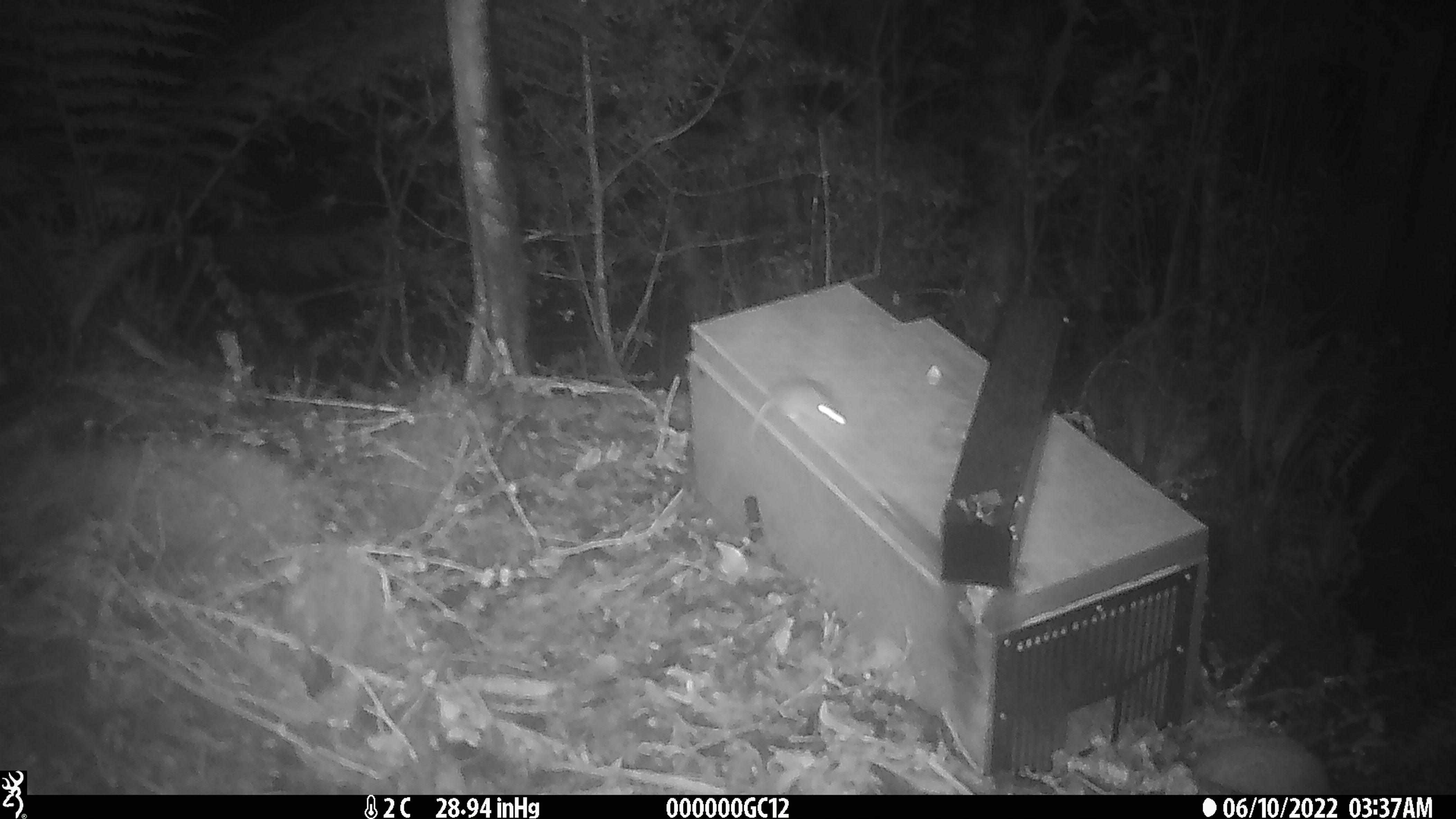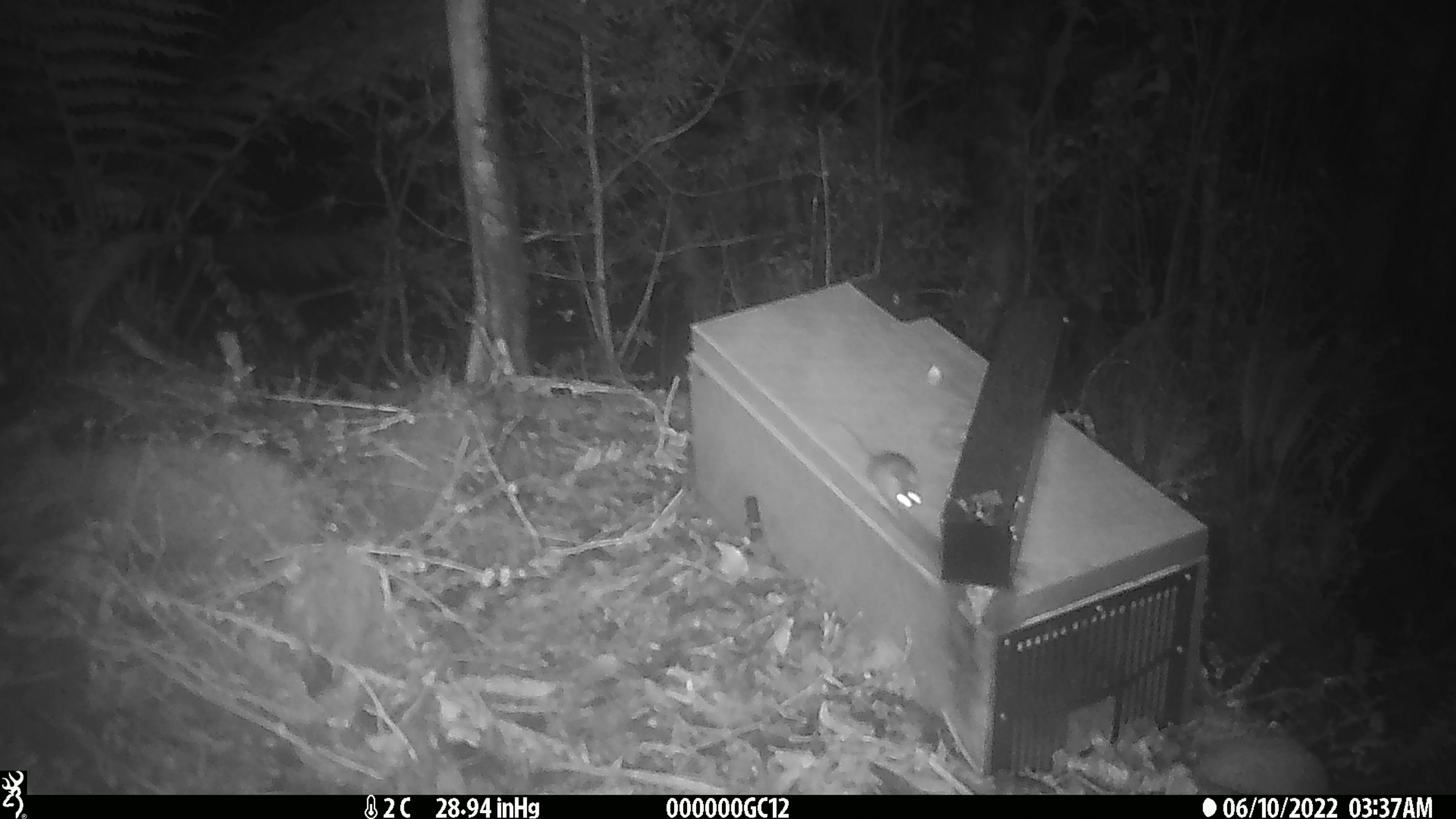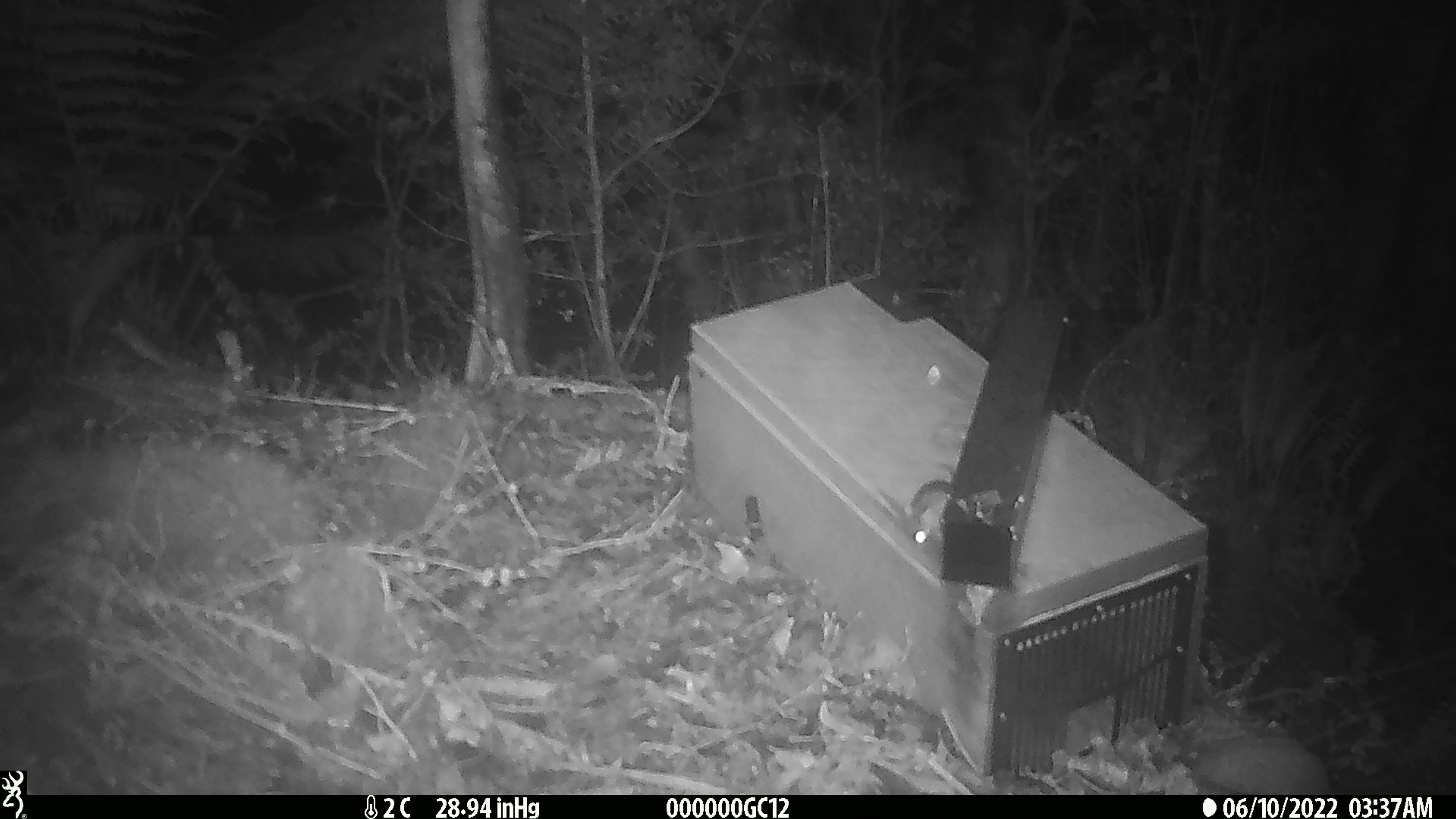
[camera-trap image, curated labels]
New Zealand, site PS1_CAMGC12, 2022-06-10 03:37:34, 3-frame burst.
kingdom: Animalia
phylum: Chordata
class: Mammalia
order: Rodentia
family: Muridae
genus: Mus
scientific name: Mus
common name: mouse